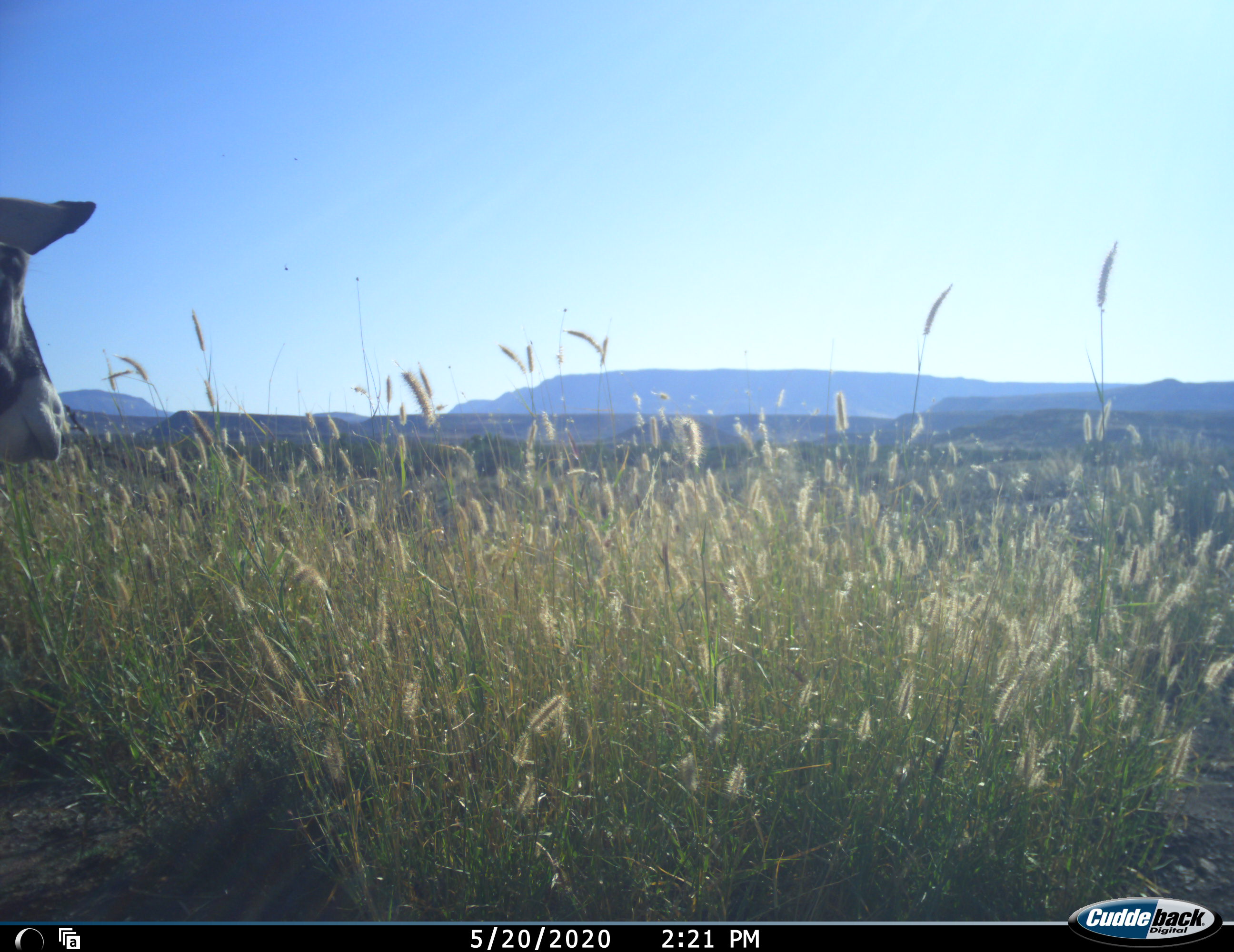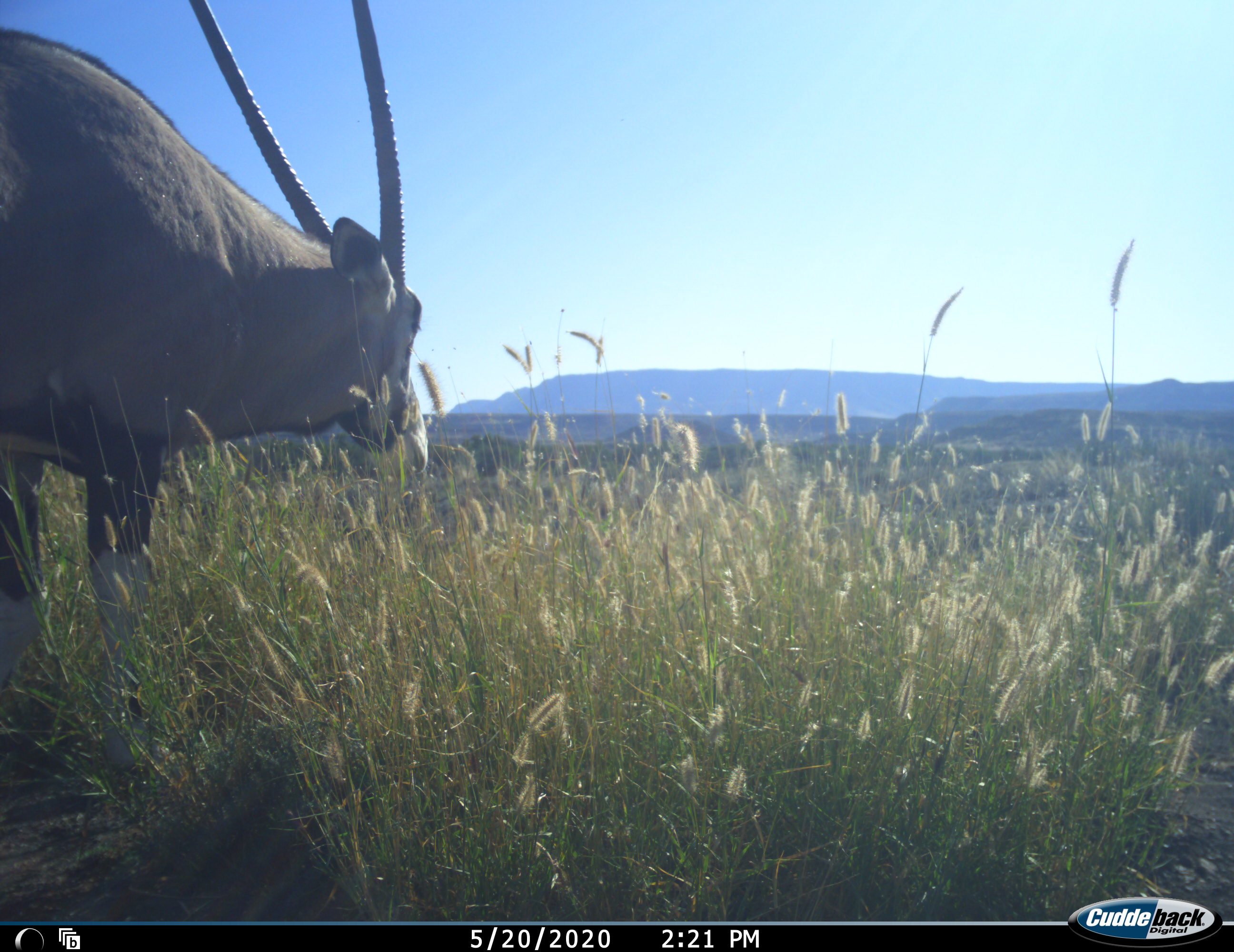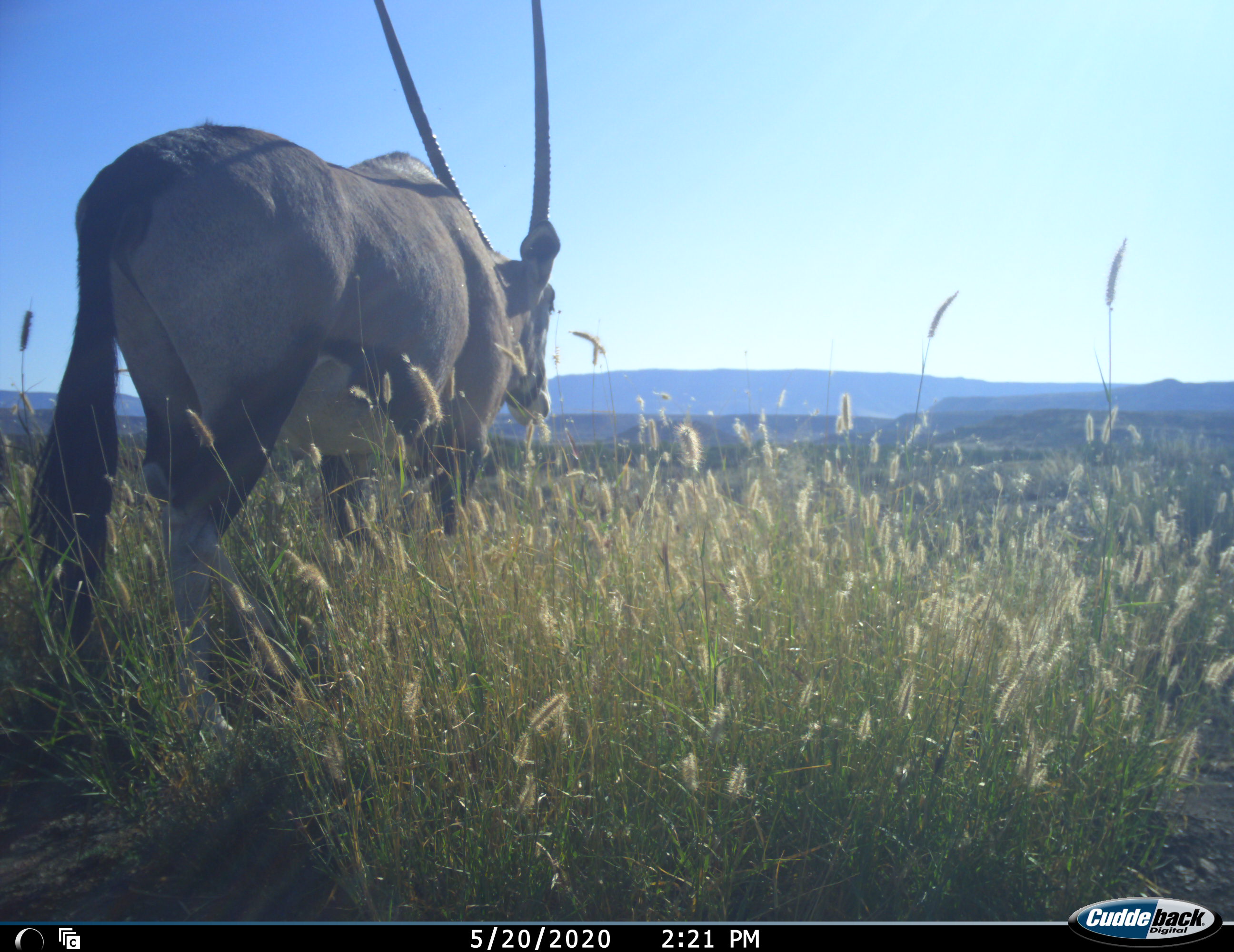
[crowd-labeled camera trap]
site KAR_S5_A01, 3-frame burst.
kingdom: Animalia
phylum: Chordata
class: Mammalia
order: Artiodactyla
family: Bovidae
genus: Oryx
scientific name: Oryx gazella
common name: gemsbok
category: oryx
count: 1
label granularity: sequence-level